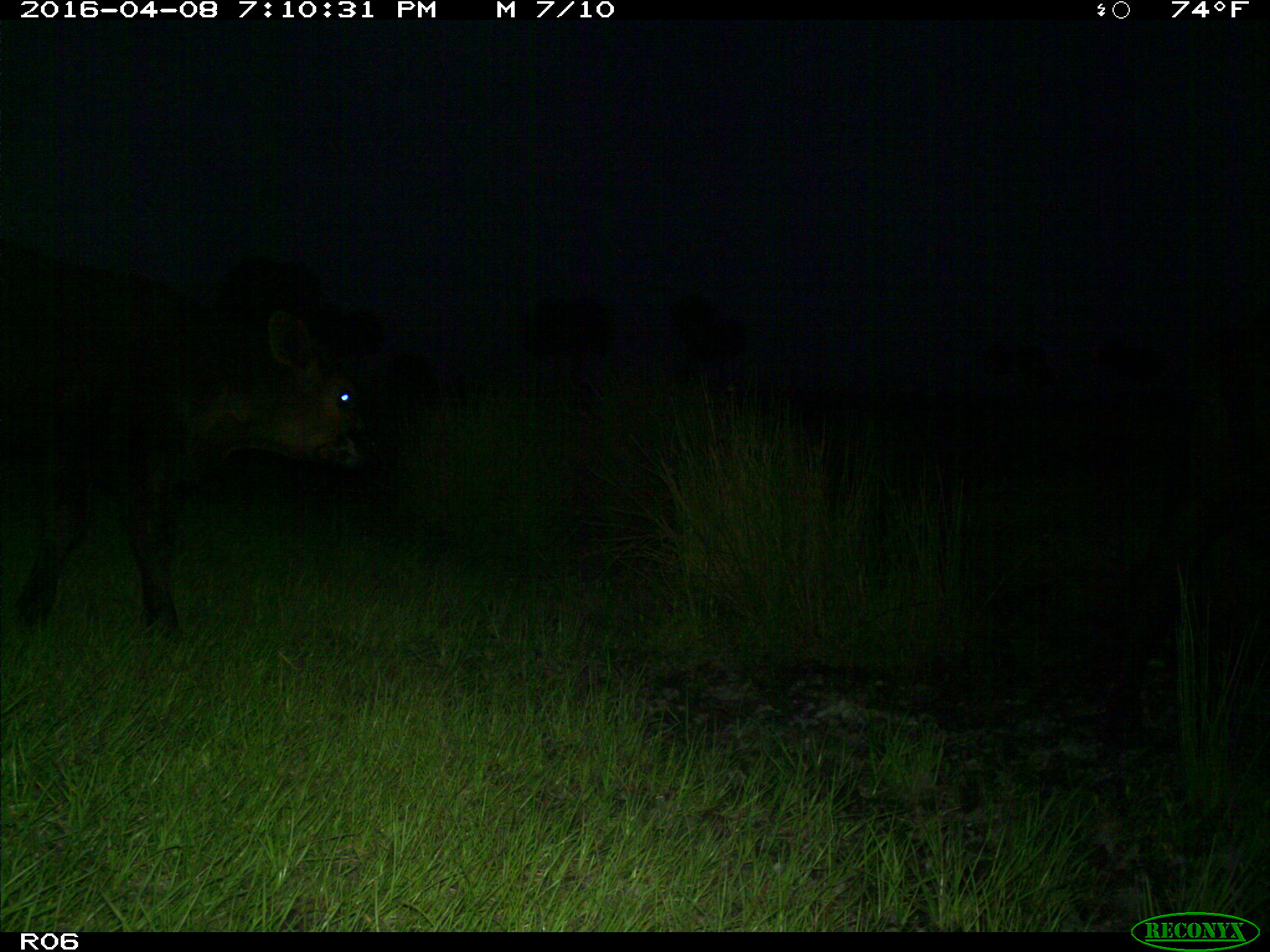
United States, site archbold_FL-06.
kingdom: Animalia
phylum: Chordata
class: Mammalia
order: Artiodactyla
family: Bovidae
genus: Bos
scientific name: Bos taurus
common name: domestic cow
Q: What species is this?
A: Bos taurus (domestic cow).